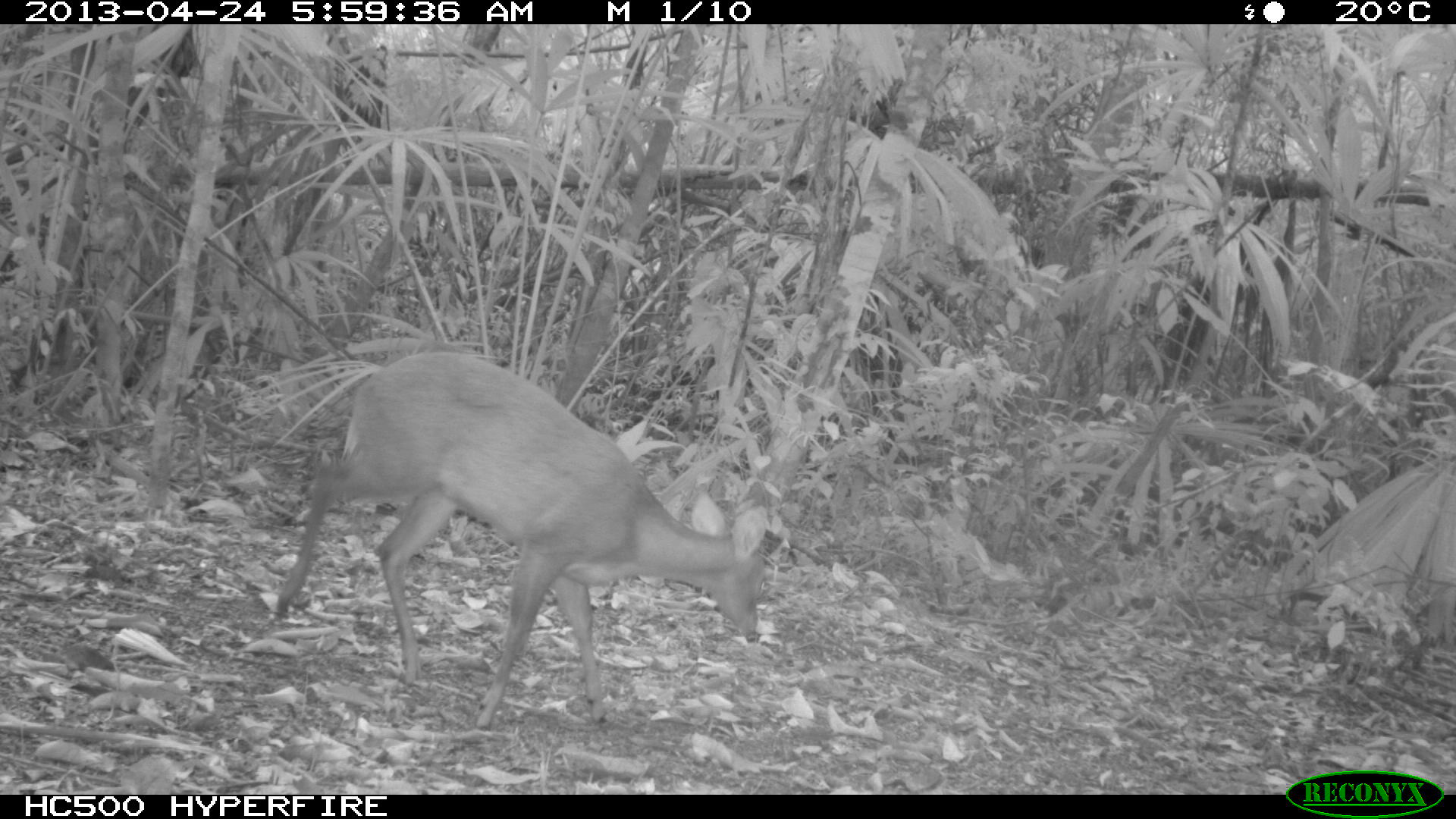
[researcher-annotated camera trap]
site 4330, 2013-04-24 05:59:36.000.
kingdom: Animalia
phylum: Chordata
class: Mammalia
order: Artiodactyla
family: Cervidae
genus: Mazama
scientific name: Mazama temama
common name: central american red brocket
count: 1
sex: female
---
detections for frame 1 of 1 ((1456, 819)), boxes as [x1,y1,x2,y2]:
mazama temama: [268,346,772,729]